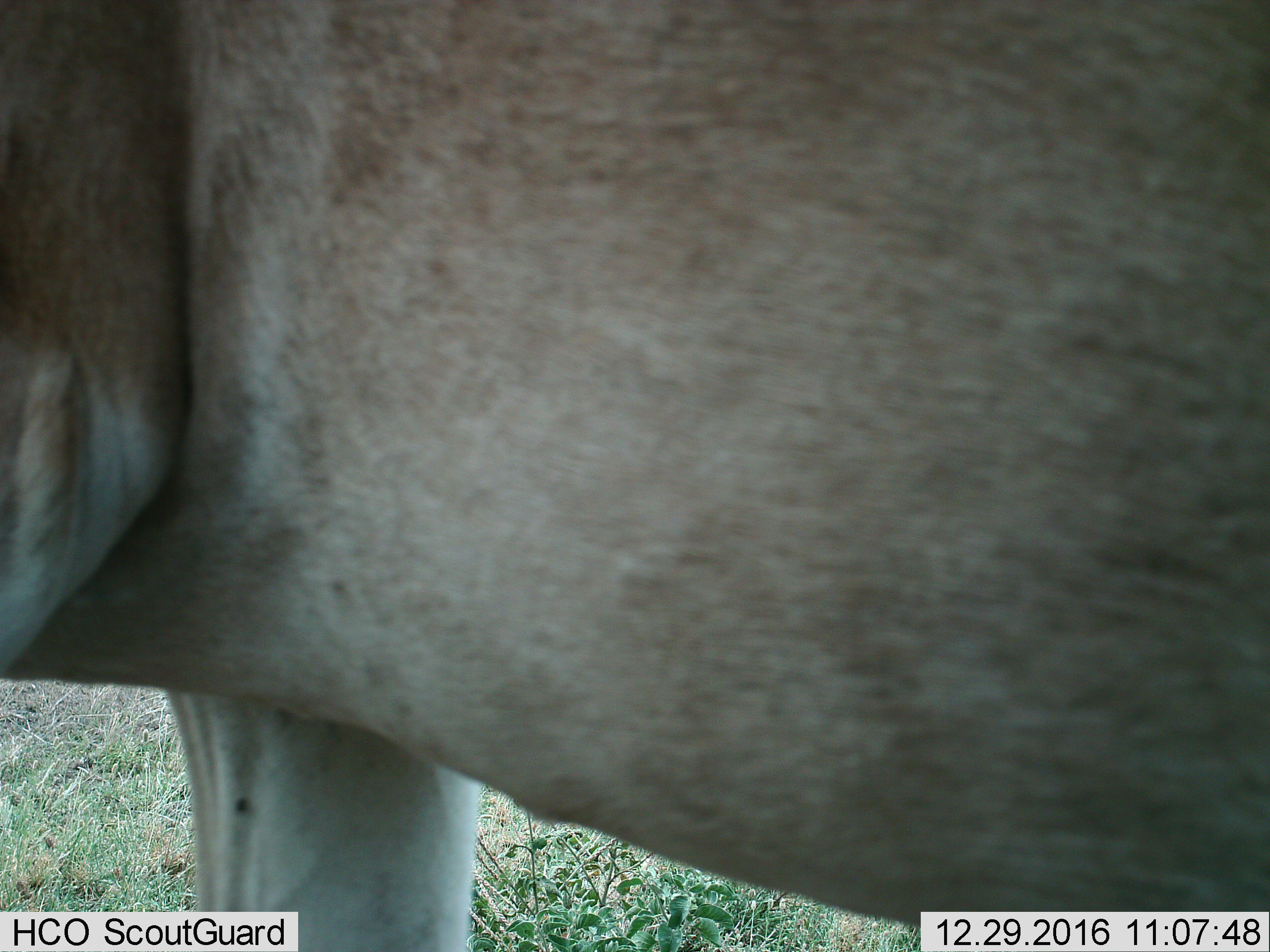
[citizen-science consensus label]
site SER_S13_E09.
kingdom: Animalia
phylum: Chordata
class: Mammalia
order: Artiodactyla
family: Bovidae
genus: Alcelaphus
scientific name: Alcelaphus buselaphus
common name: hartebeest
Hartebeest (Alcelaphus buselaphus), count 1. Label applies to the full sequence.